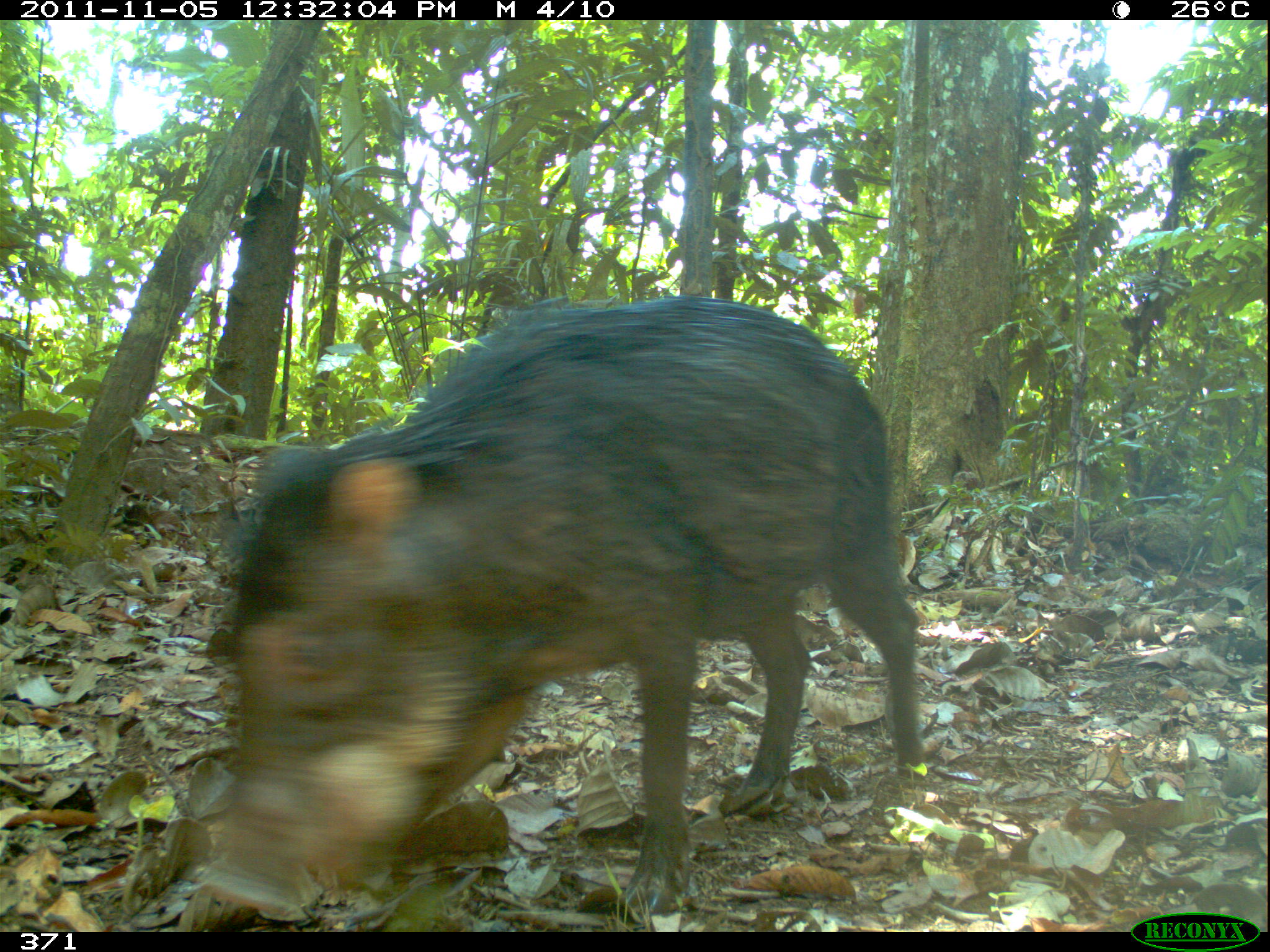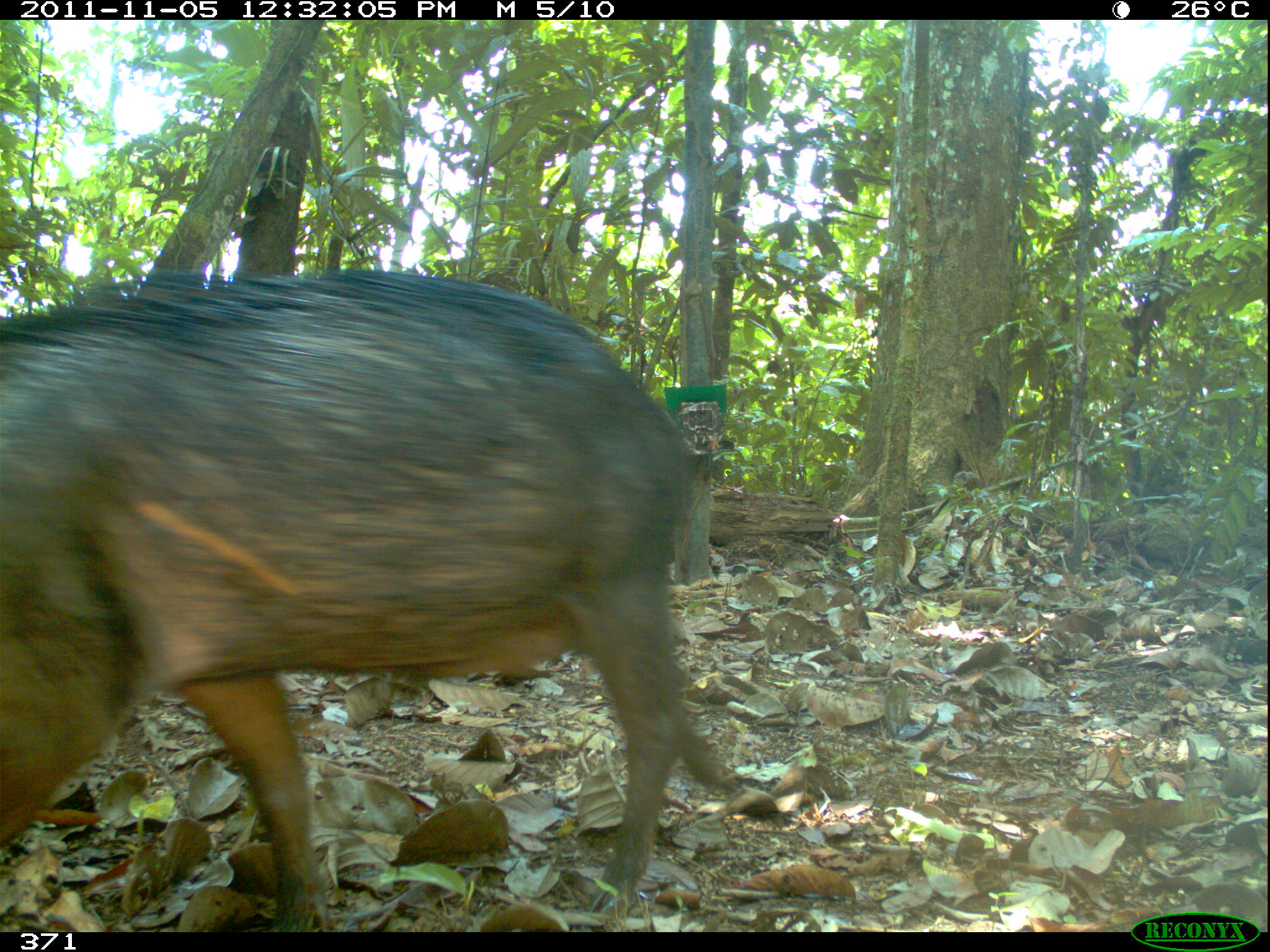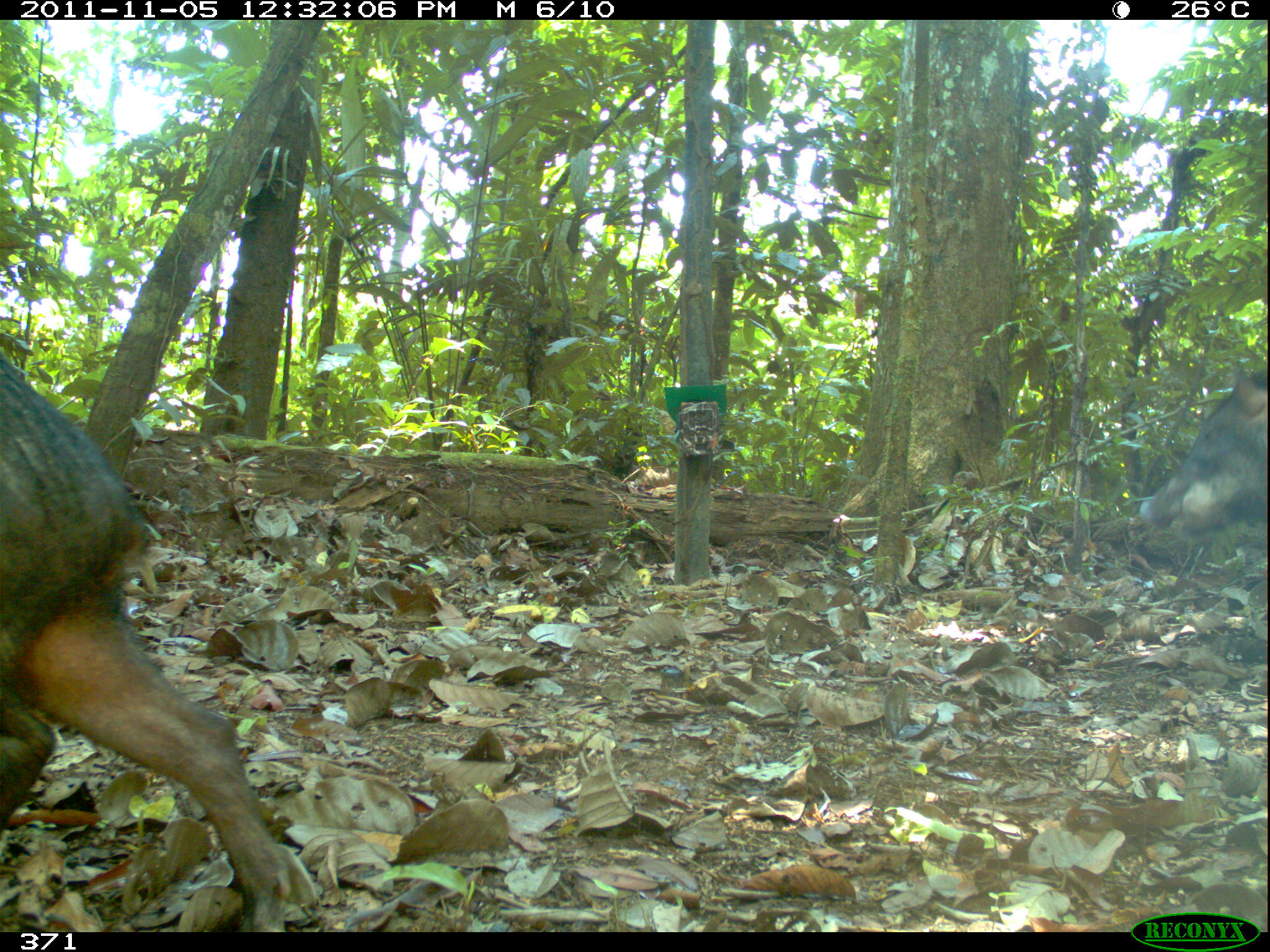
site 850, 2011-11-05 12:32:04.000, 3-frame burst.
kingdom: Animalia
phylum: Chordata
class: Mammalia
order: Artiodactyla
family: Tayassuidae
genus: Tayassu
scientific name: Tayassu pecari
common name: white-lipped peccary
Tayassu pecari (white-lipped peccary).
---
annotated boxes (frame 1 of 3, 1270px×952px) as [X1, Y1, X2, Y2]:
tayassu pecari: [199, 293, 919, 916]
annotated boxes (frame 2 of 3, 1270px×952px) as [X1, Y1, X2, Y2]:
tayassu pecari: [1, 269, 740, 930]